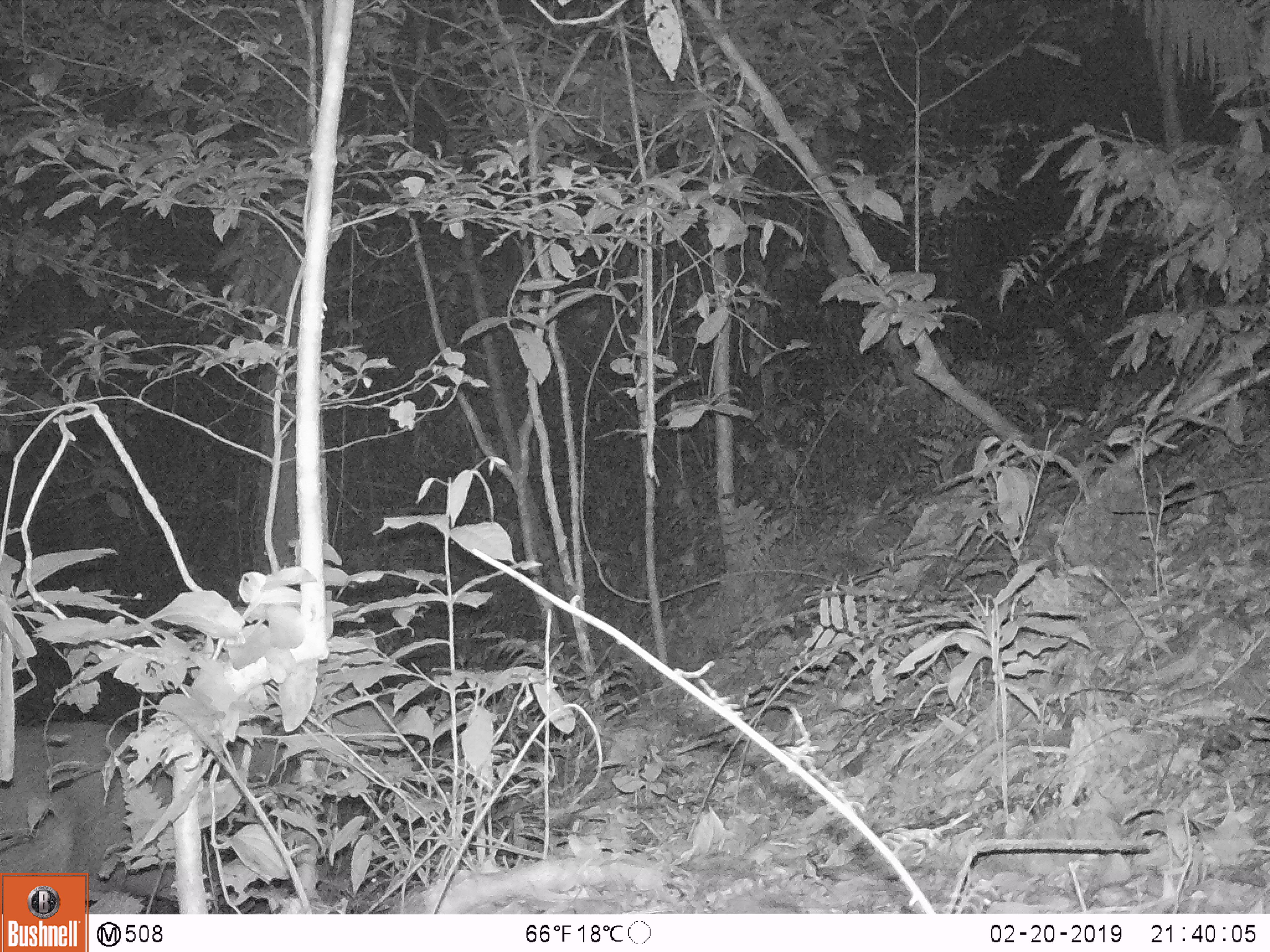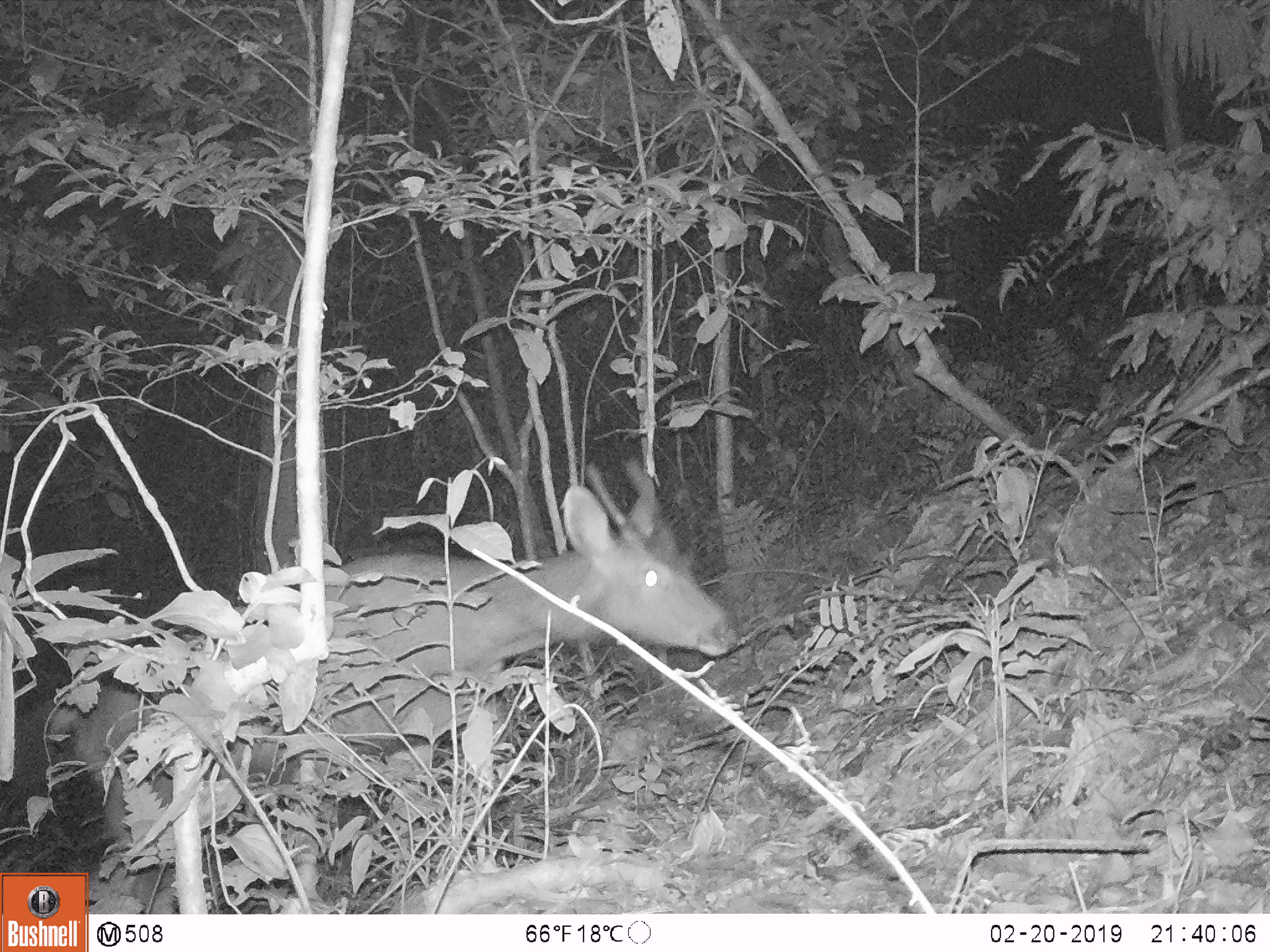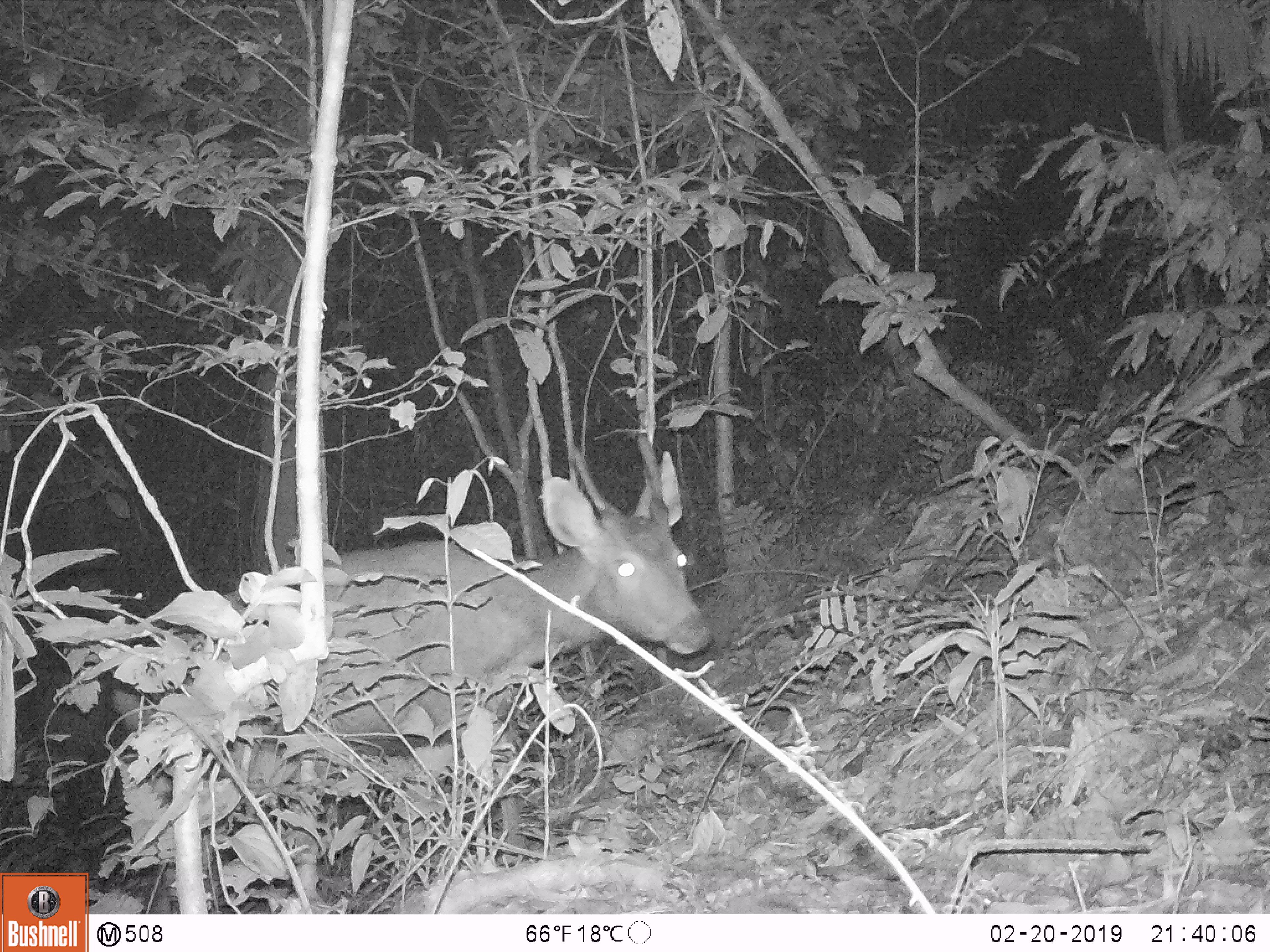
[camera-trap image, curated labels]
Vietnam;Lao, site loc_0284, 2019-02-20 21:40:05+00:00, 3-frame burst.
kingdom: Animalia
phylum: Chordata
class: Mammalia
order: Artiodactyla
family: Cervidae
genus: Rusa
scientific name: Rusa unicolor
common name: sambar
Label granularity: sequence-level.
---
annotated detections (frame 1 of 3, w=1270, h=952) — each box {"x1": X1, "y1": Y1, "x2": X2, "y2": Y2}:
sambar: {"x1": 0, "y1": 682, "x2": 421, "y2": 913}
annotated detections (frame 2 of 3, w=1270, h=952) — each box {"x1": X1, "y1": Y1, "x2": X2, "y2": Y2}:
sambar: {"x1": 49, "y1": 460, "x2": 741, "y2": 913}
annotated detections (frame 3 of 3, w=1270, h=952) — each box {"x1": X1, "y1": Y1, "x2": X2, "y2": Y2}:
sambar: {"x1": 108, "y1": 449, "x2": 715, "y2": 914}